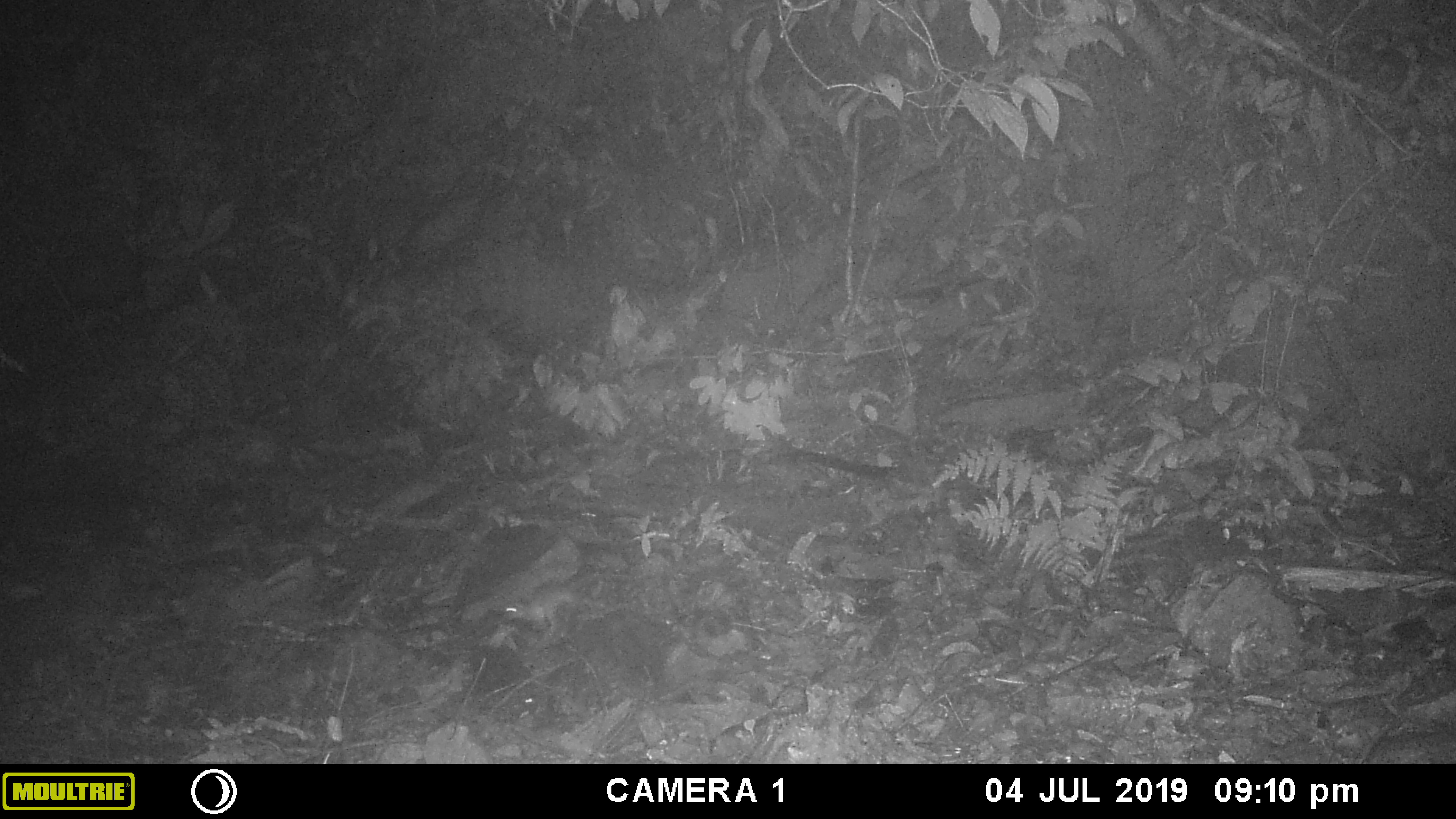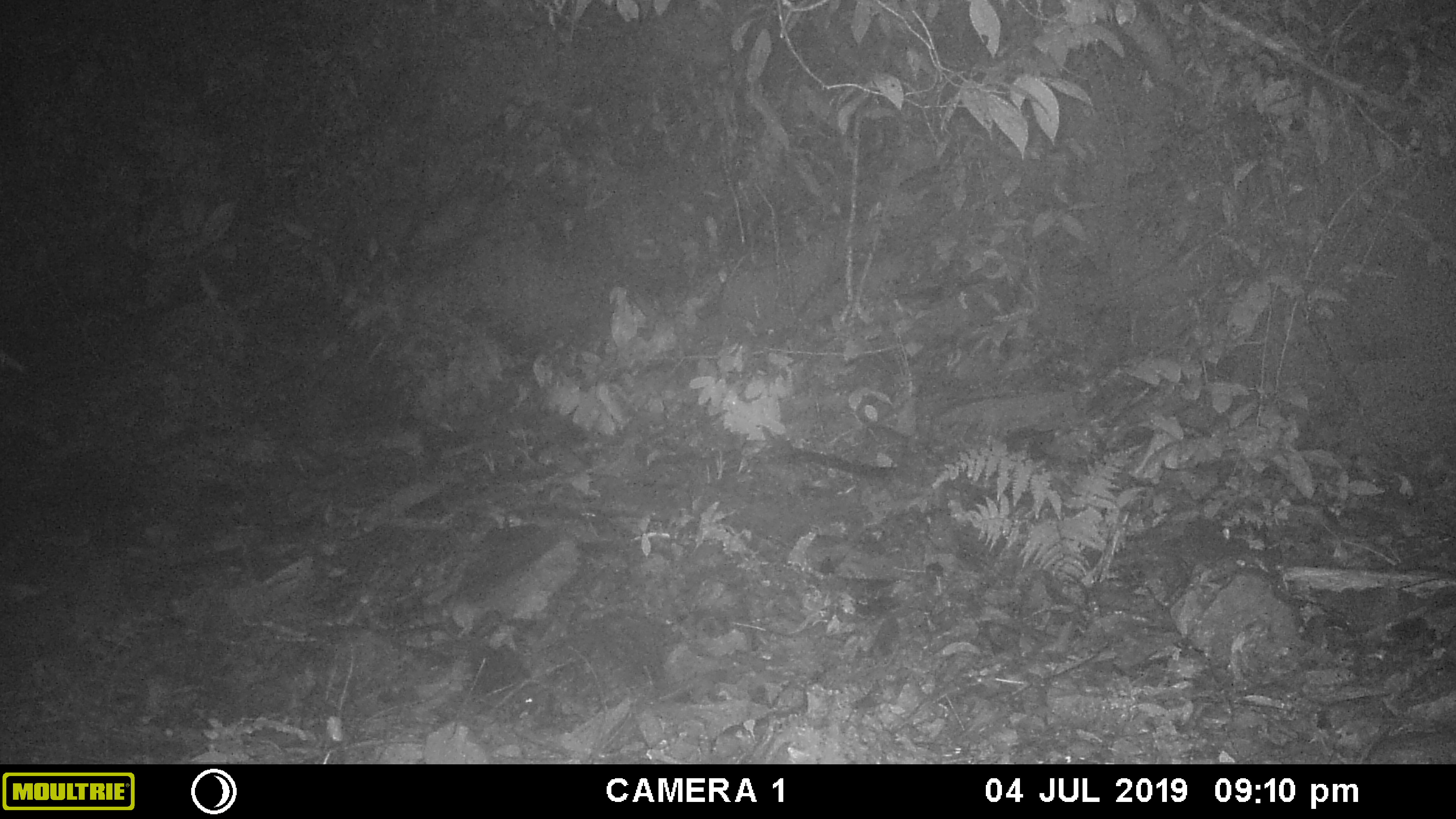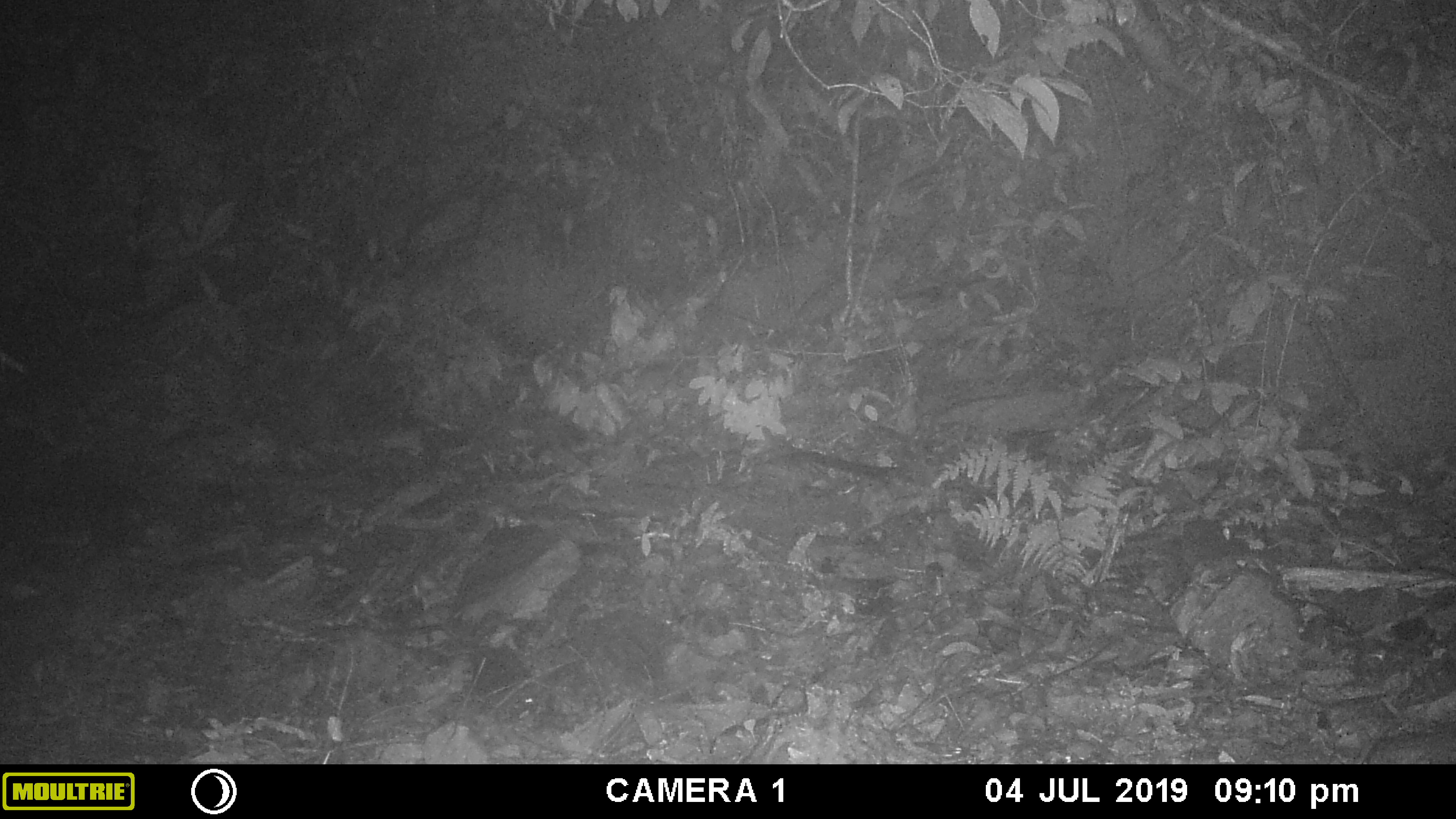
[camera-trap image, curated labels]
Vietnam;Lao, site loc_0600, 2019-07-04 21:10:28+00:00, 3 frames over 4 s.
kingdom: Animalia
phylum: Chordata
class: Mammalia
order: Rodentia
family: Muridae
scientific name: Muridae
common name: old-world mice and rats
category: unidentified murid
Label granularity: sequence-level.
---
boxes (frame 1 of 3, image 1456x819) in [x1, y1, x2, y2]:
unidentified murid: [503, 571, 598, 634]